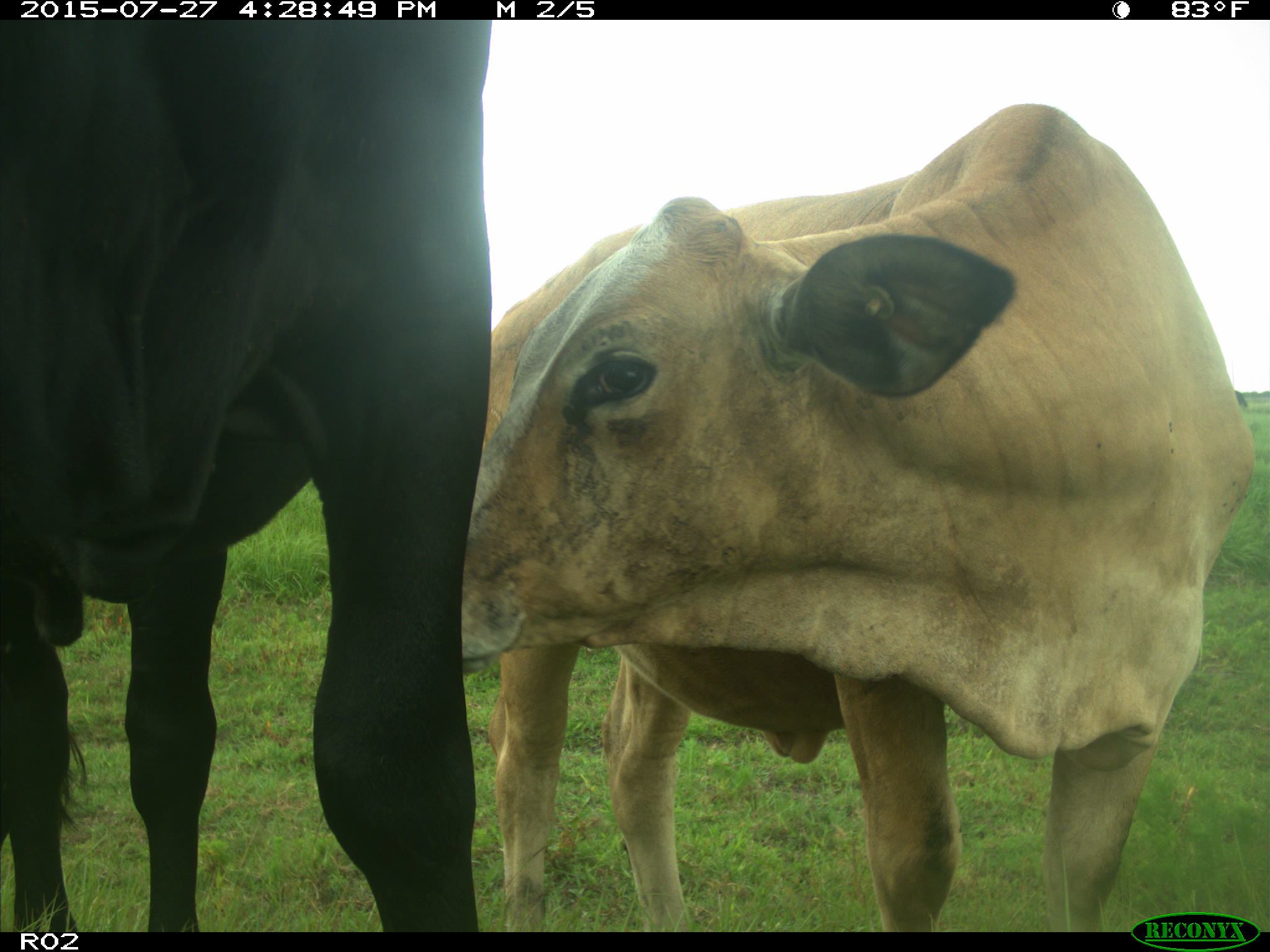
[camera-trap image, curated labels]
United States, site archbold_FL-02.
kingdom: Animalia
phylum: Chordata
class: Mammalia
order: Artiodactyla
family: Bovidae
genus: Bos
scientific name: Bos taurus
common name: domestic cow